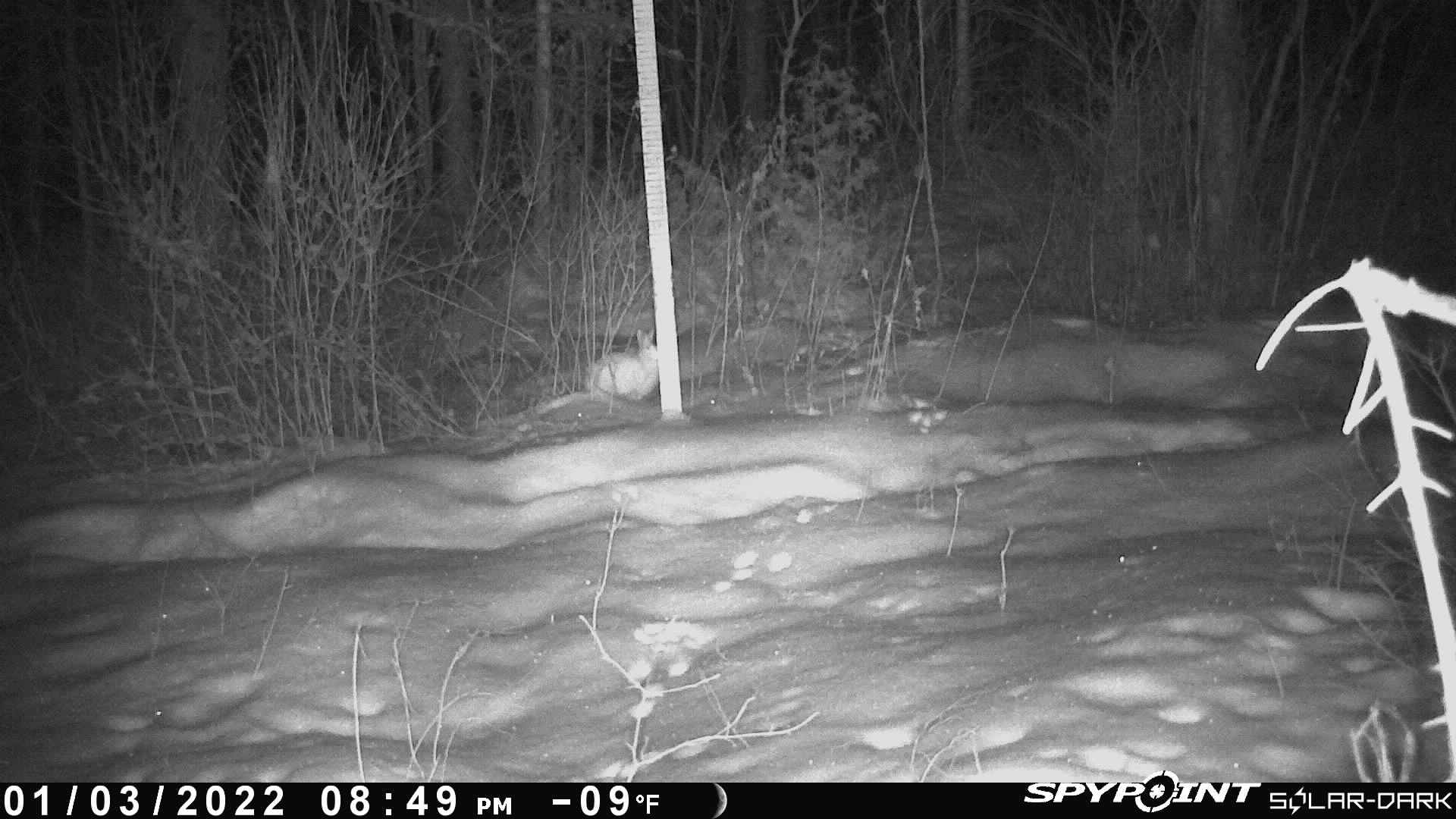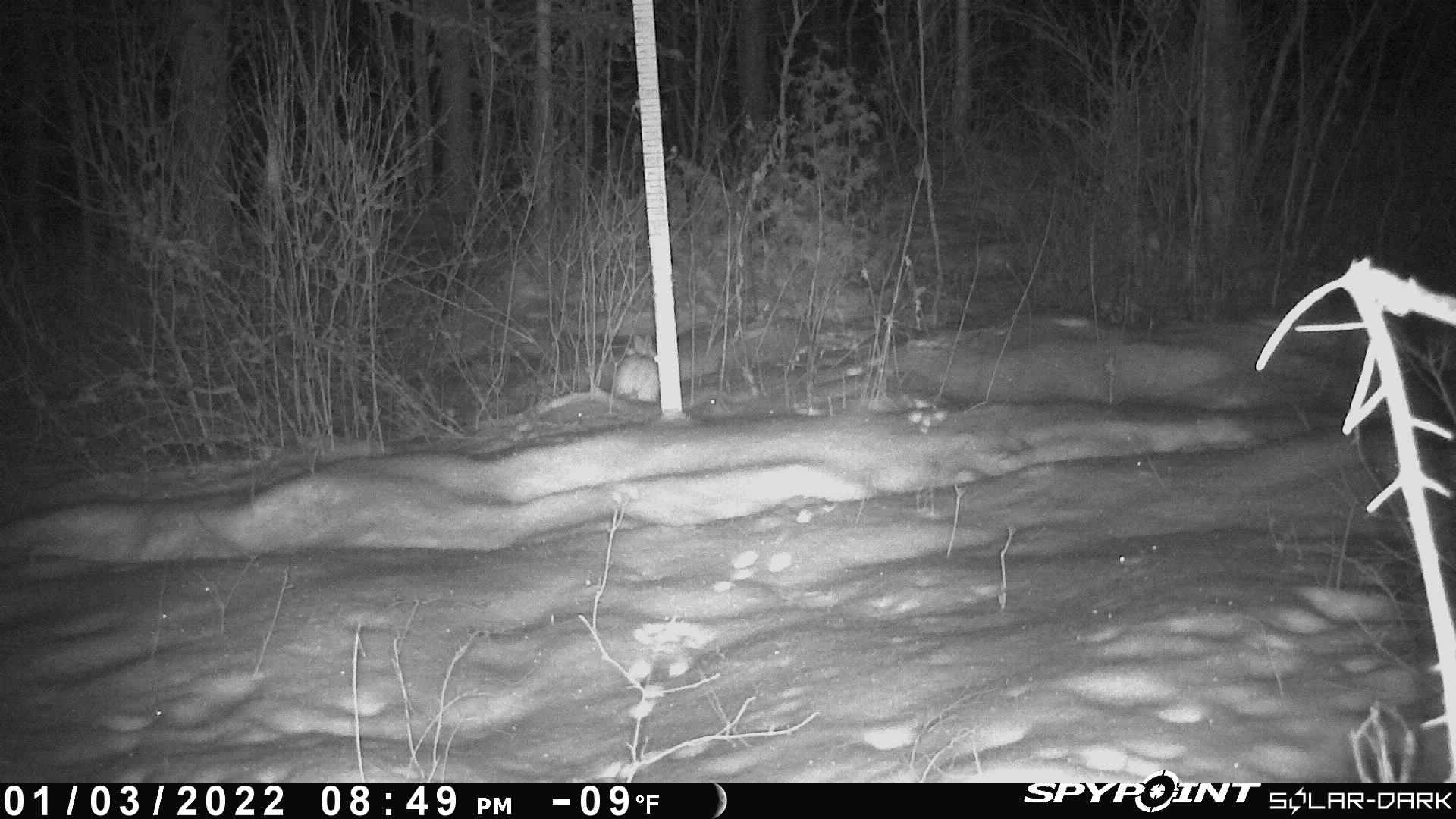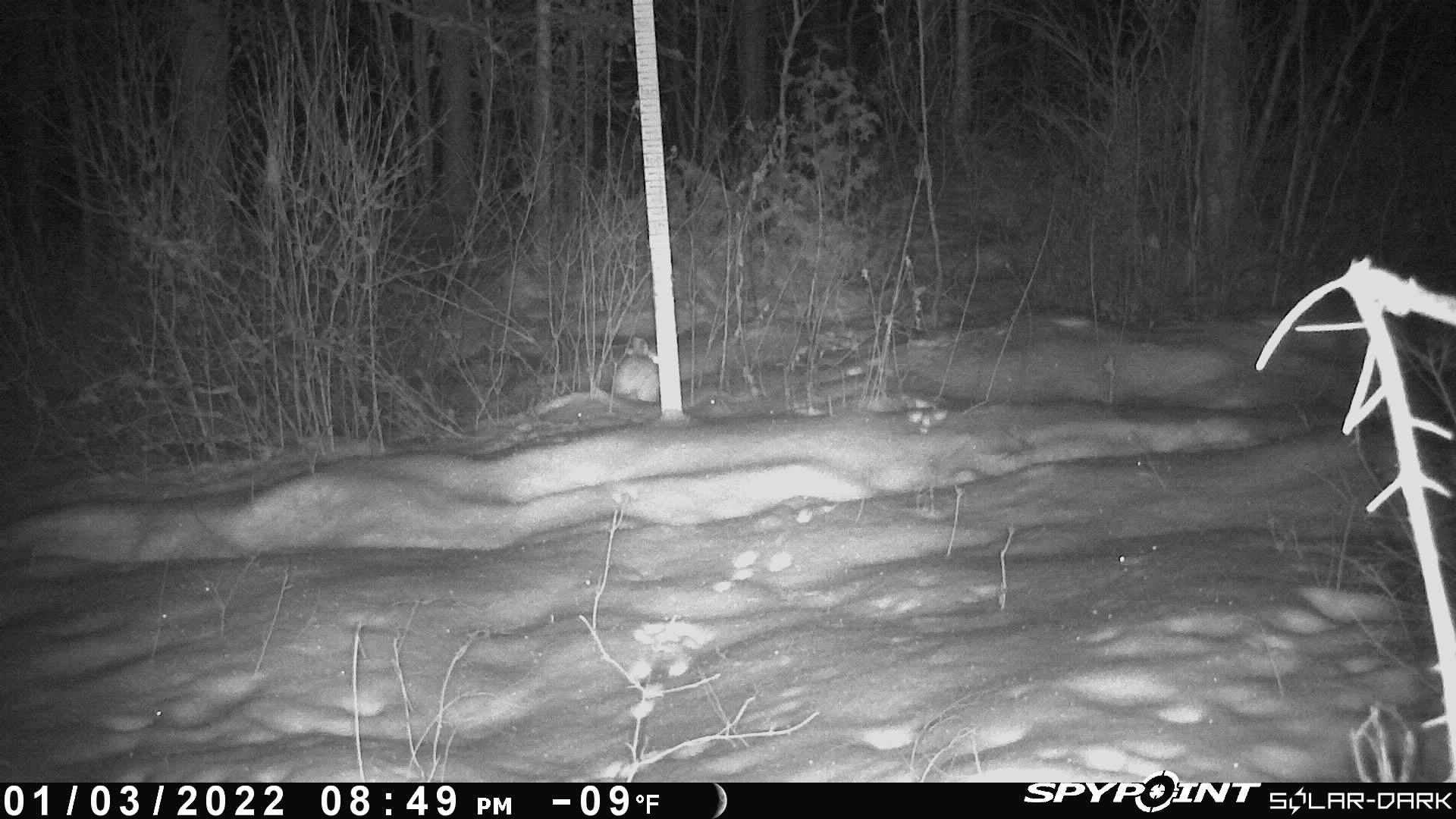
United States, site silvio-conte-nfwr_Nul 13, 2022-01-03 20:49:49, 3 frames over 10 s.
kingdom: Animalia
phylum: Chordata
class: Mammalia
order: Lagomorpha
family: Leporidae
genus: Lepus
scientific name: Lepus americanus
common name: snowshoe hare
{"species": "snowshoe hare (Lepus americanus)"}